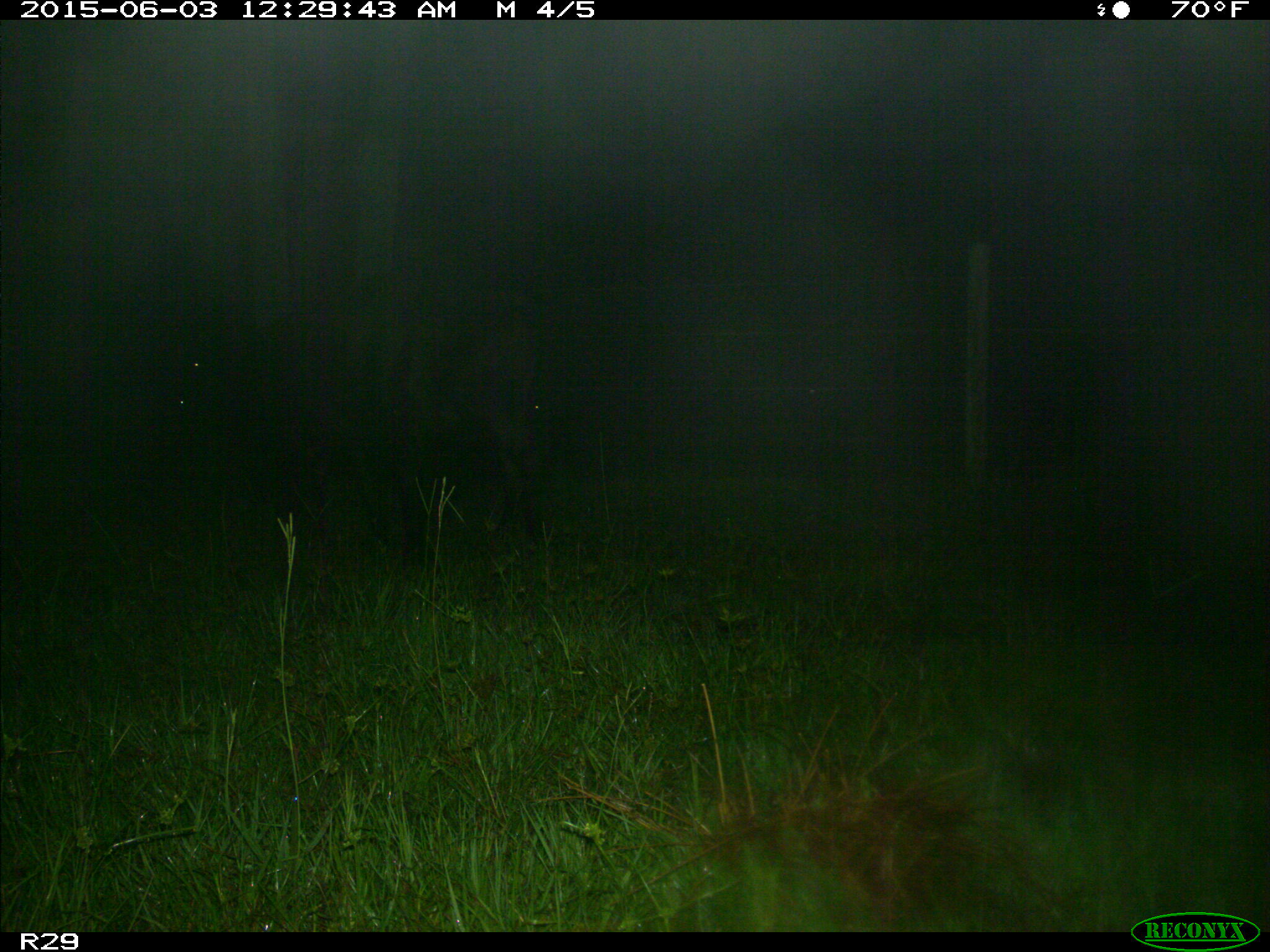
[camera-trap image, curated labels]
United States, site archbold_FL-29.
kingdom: Animalia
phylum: Chordata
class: Mammalia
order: Artiodactyla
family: Bovidae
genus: Bos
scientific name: Bos taurus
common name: domestic cow